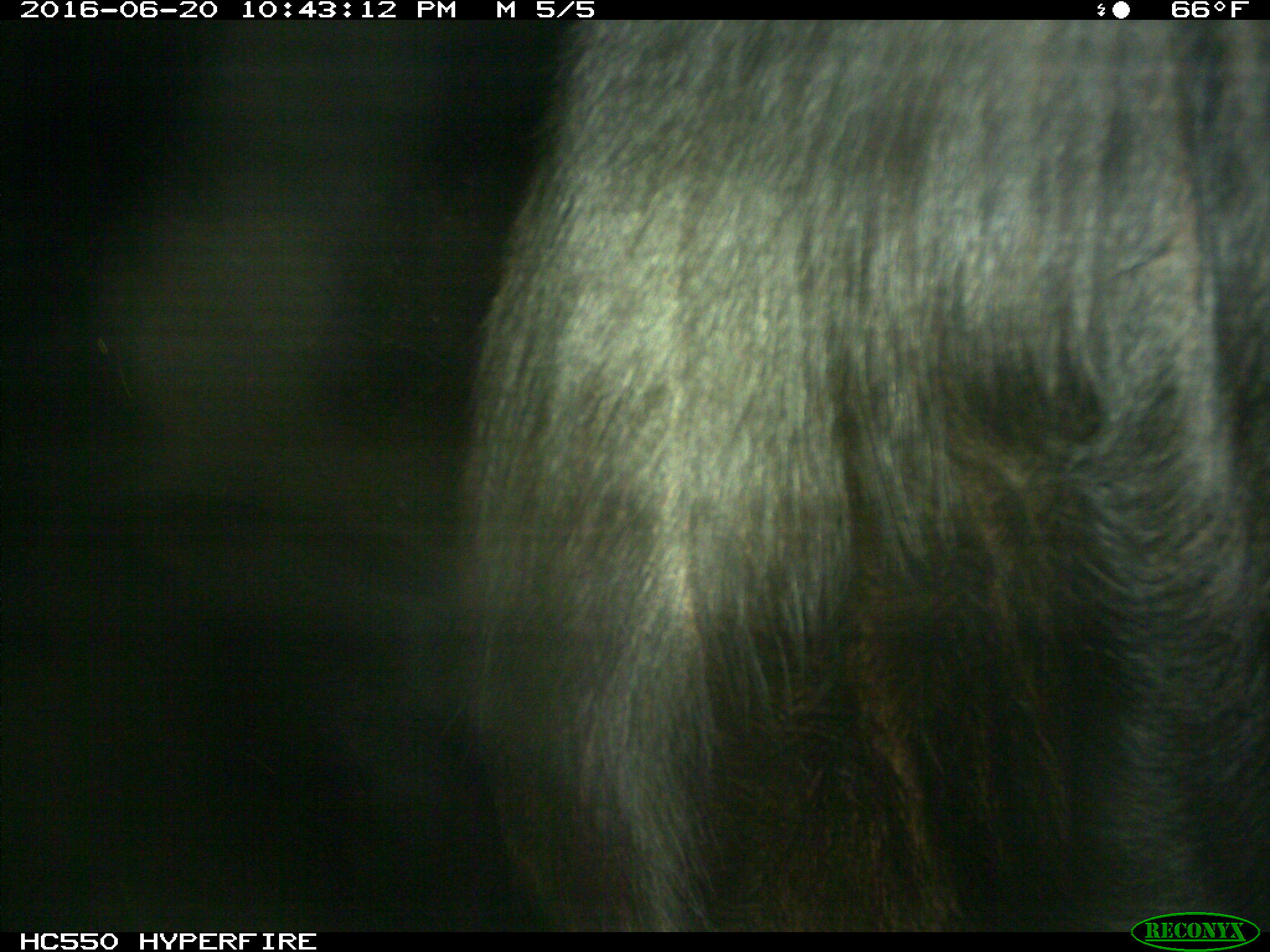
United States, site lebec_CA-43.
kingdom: Animalia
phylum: Chordata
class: Mammalia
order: Artiodactyla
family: Bovidae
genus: Bos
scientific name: Bos taurus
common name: domestic cow